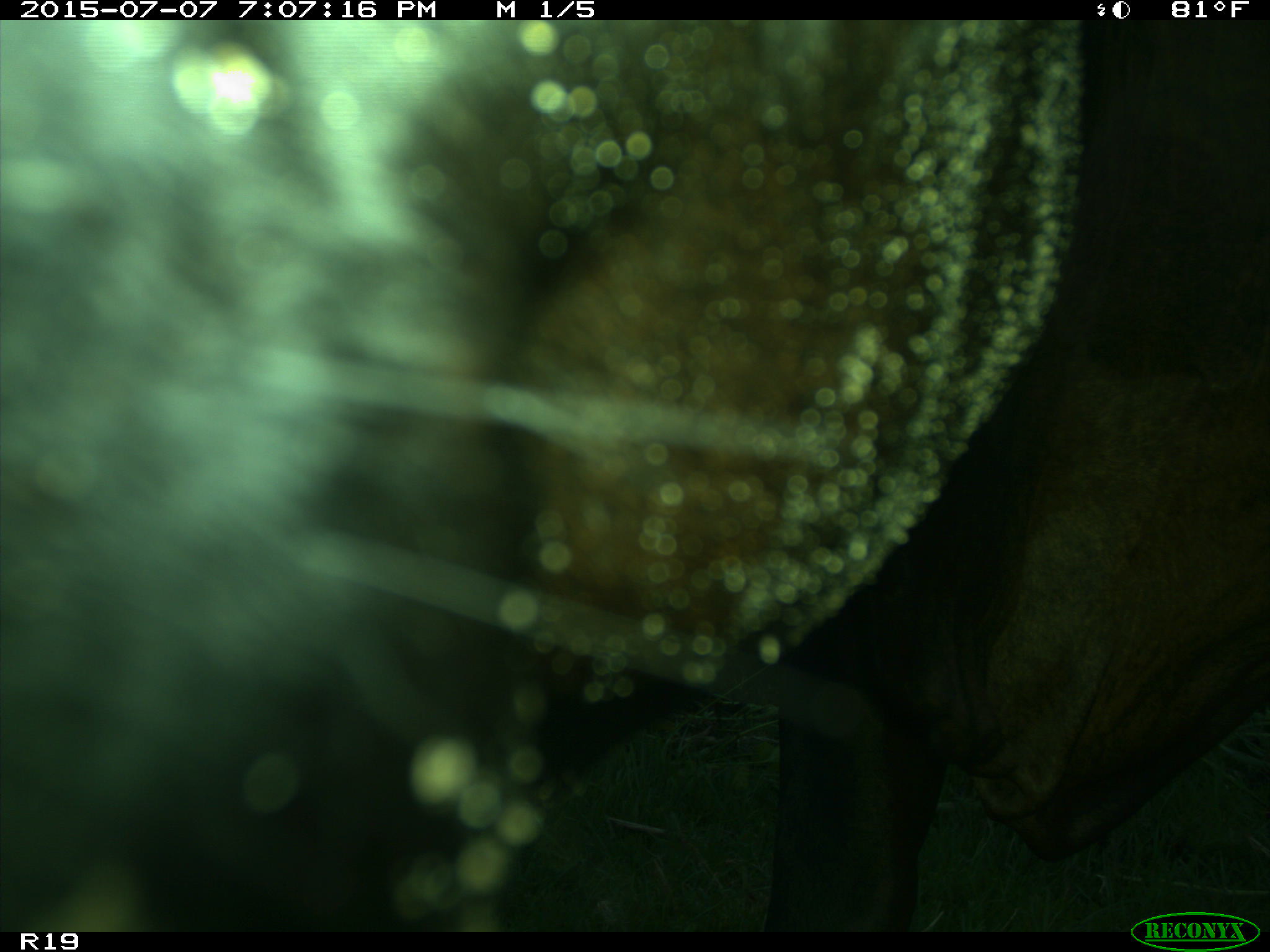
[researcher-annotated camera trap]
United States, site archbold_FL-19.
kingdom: Animalia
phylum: Chordata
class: Mammalia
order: Artiodactyla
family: Bovidae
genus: Bos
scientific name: Bos taurus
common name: domestic cow